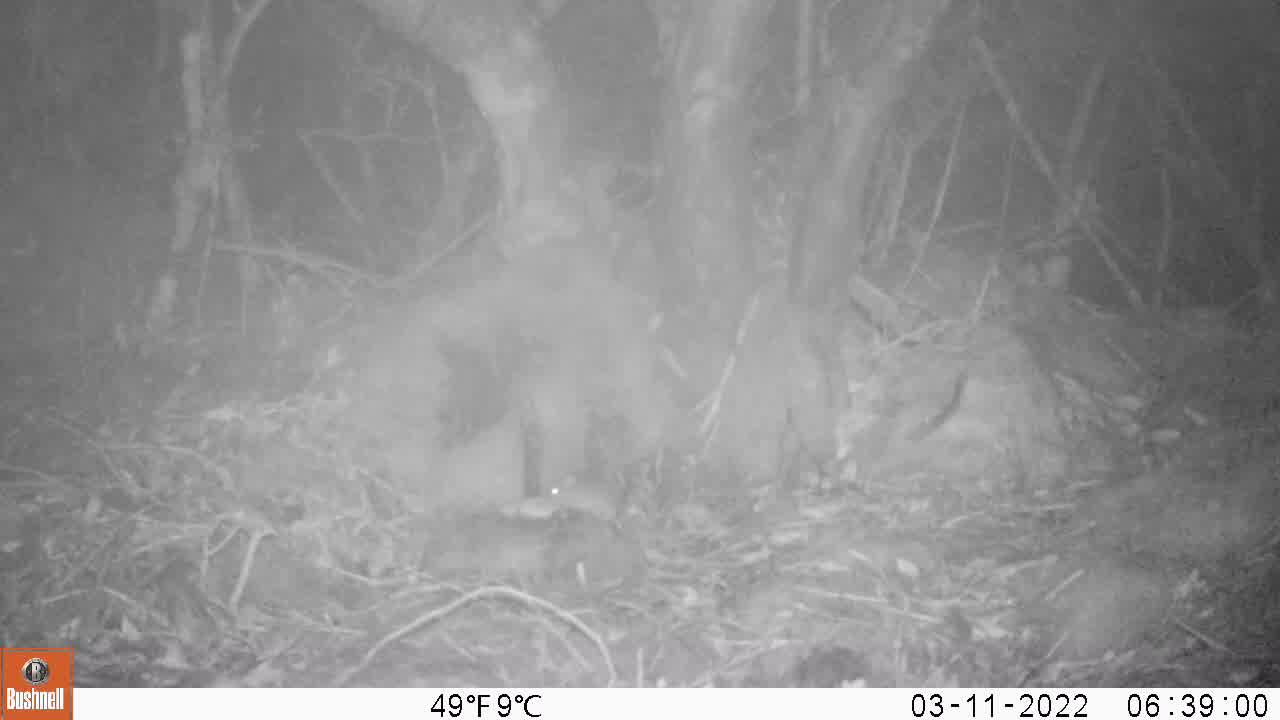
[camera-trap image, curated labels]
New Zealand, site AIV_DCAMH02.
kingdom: Animalia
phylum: Chordata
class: Mammalia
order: Rodentia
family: Muridae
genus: Mus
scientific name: Mus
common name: mouse